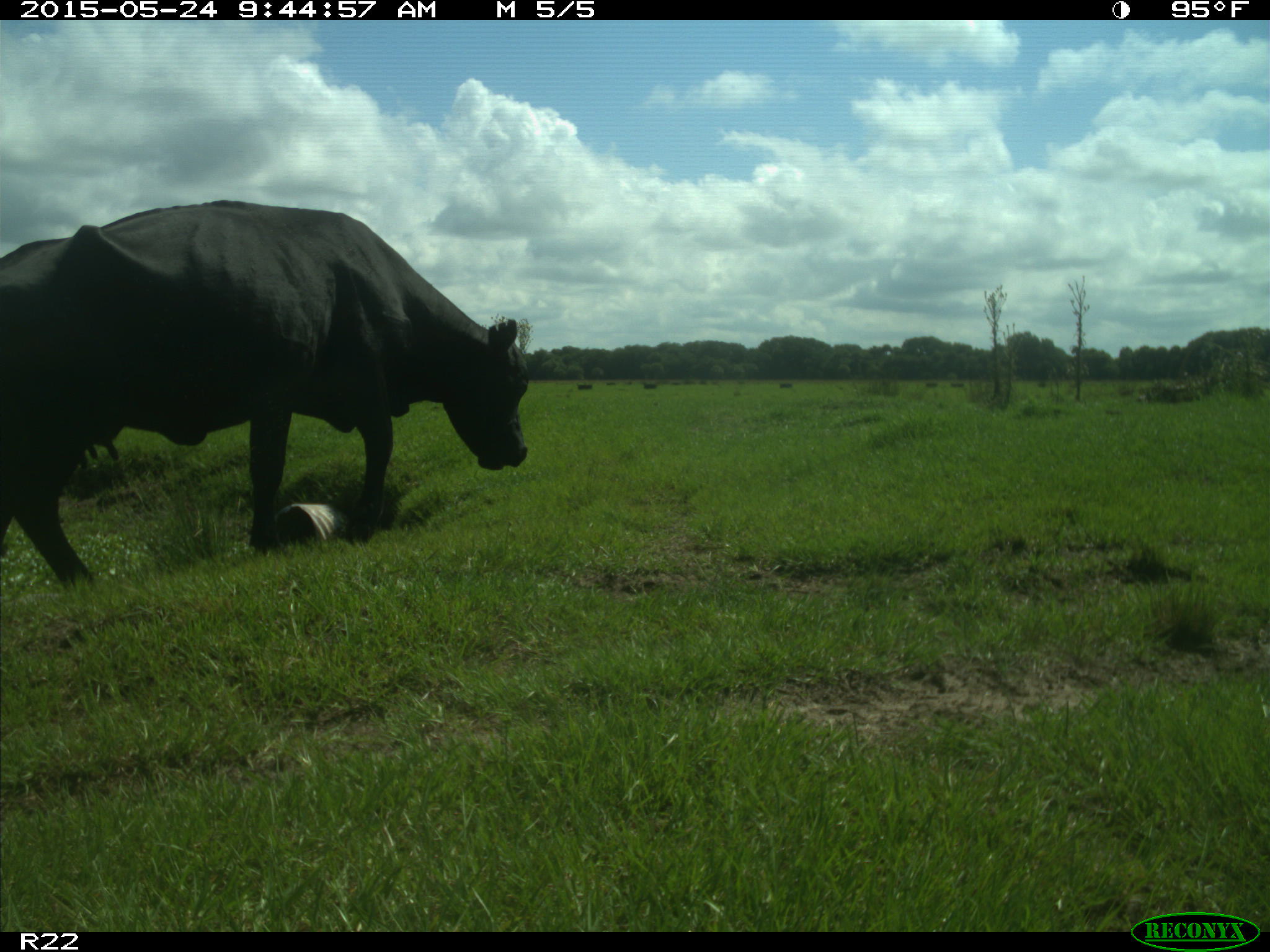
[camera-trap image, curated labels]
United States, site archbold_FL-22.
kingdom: Animalia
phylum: Chordata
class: Mammalia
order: Artiodactyla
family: Bovidae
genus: Bos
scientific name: Bos taurus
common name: domestic cow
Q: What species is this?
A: Bos taurus (domestic cow).